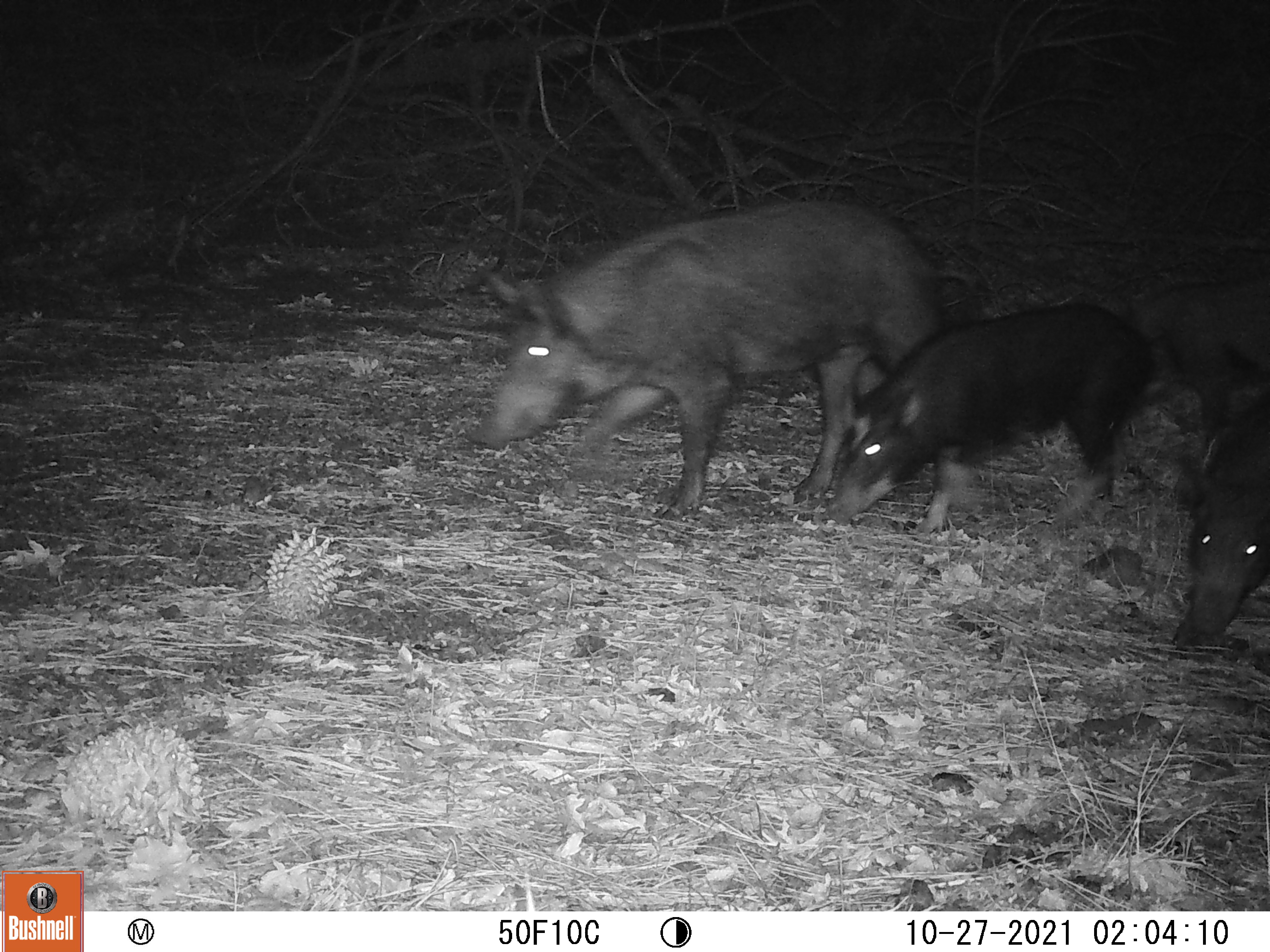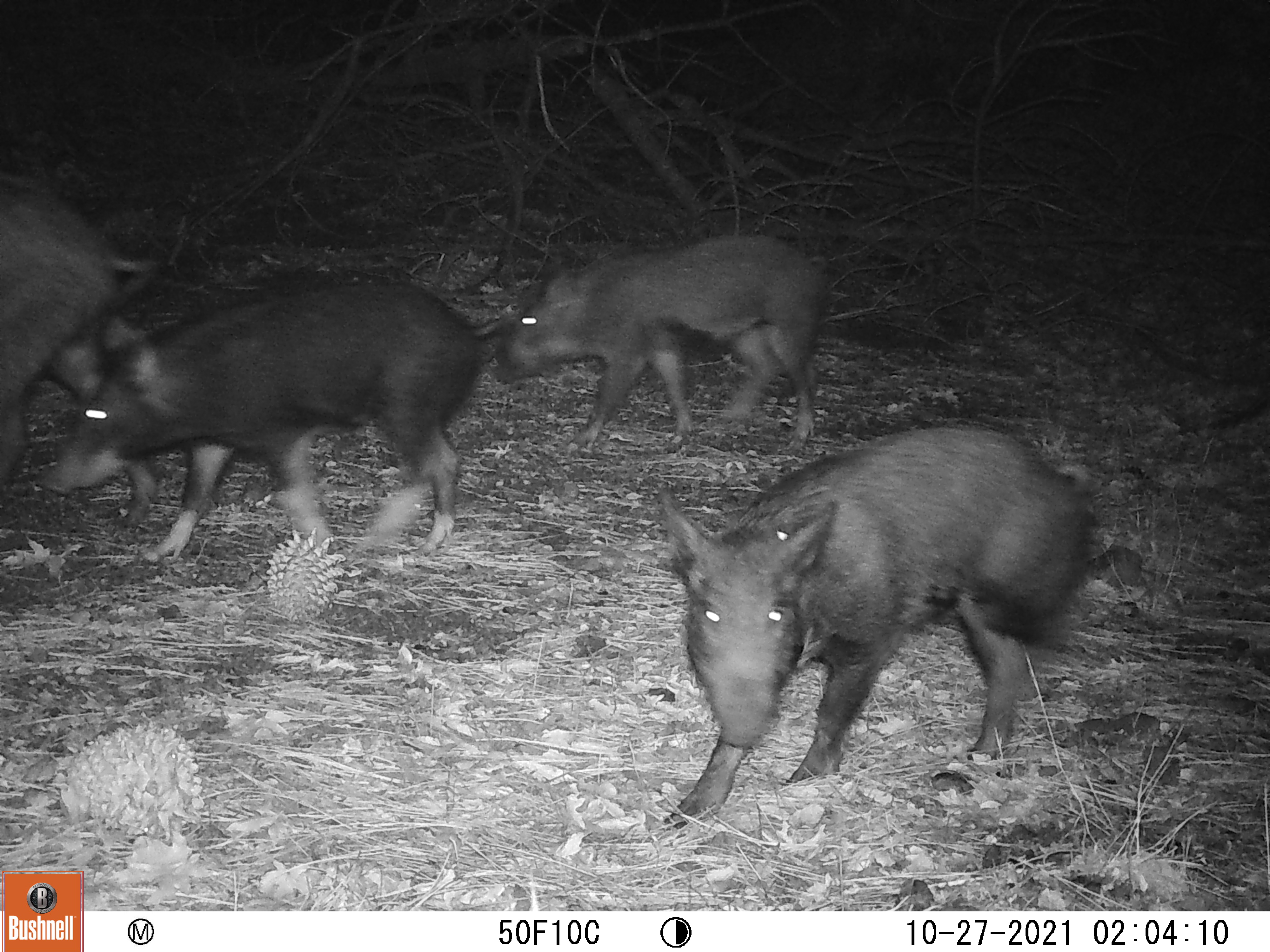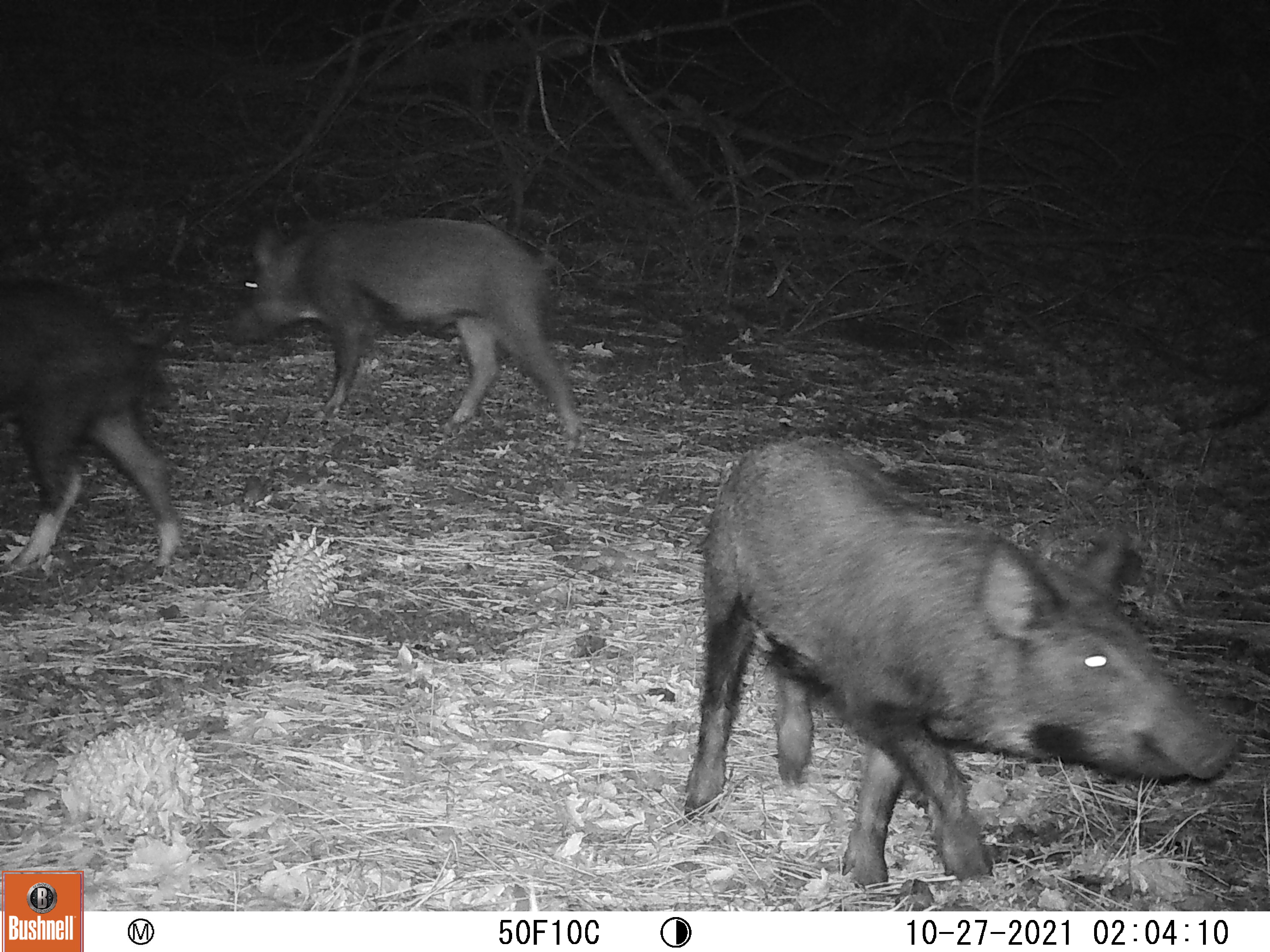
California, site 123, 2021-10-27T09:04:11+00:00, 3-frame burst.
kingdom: Animalia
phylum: Chordata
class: Mammalia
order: Artiodactyla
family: Suidae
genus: Sus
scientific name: Sus scrofa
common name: wild boar